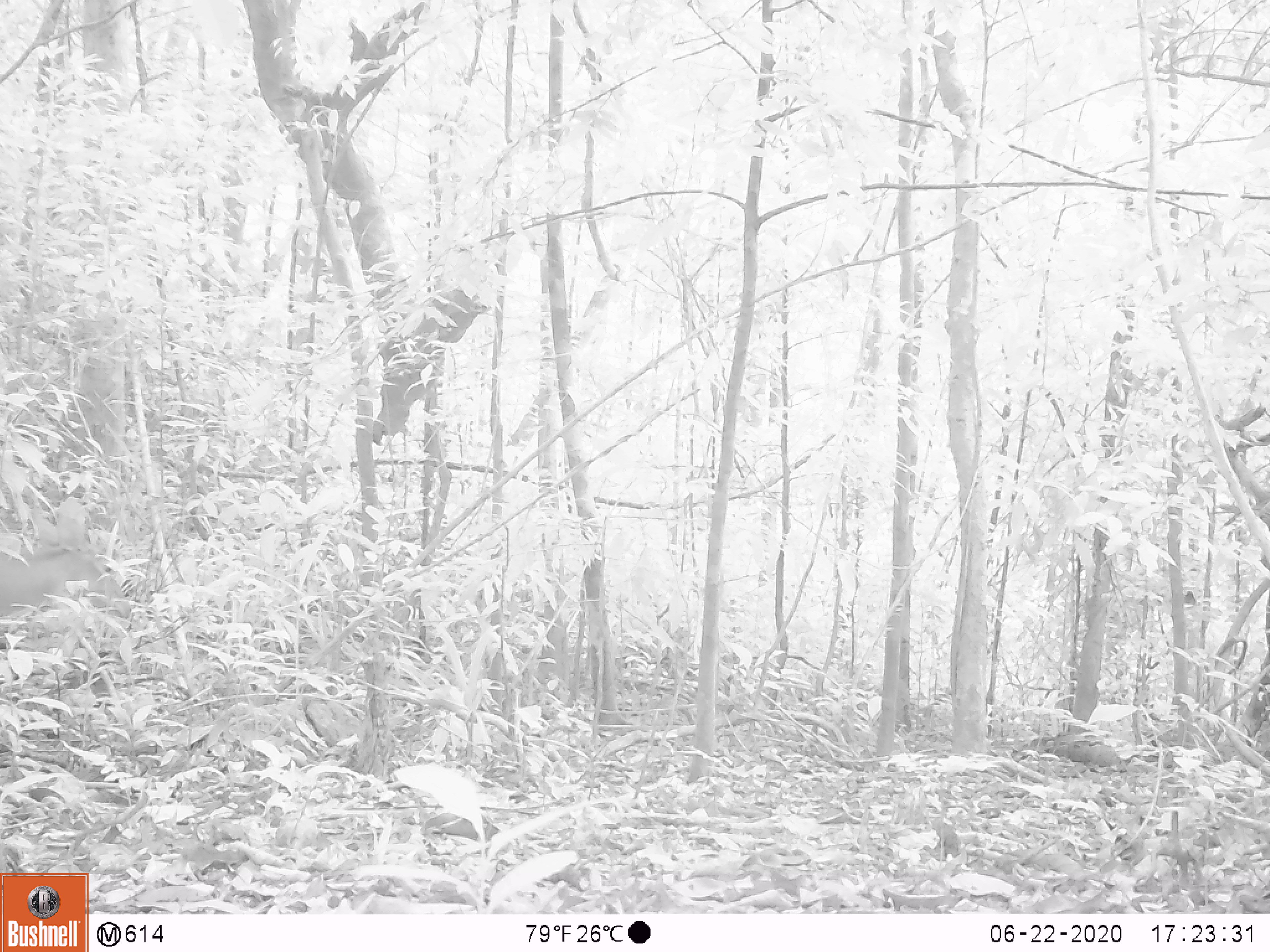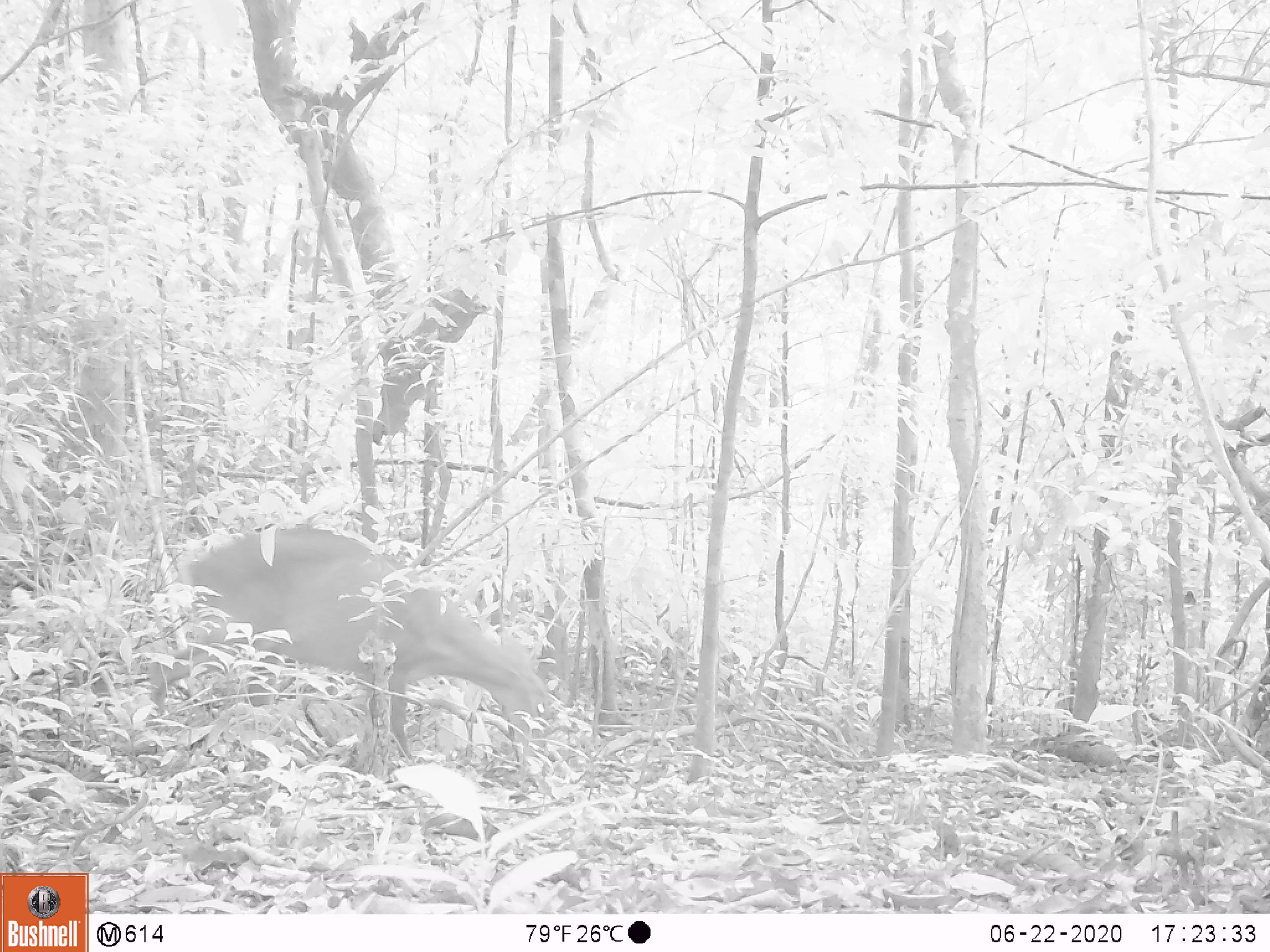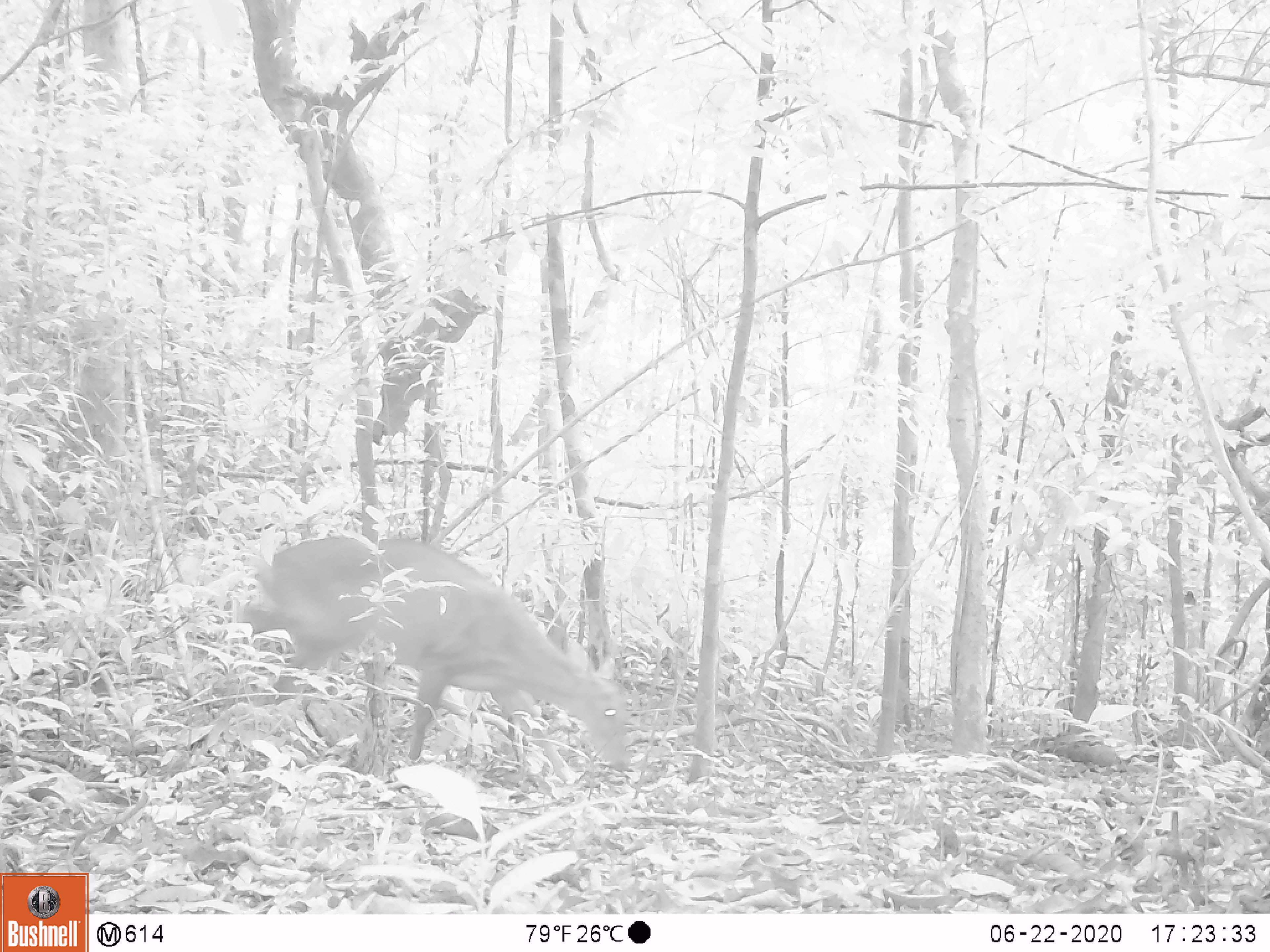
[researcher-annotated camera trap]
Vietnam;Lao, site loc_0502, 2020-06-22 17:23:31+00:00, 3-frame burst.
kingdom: Animalia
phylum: Chordata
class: Mammalia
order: Artiodactyla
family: Cervidae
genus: Muntiacus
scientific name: Muntiacus vuquangensis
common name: large-antlered muntjac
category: large antlered muntjac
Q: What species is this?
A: Large antlered muntjac (large-antlered muntjac) (Muntiacus vuquangensis).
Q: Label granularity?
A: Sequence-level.